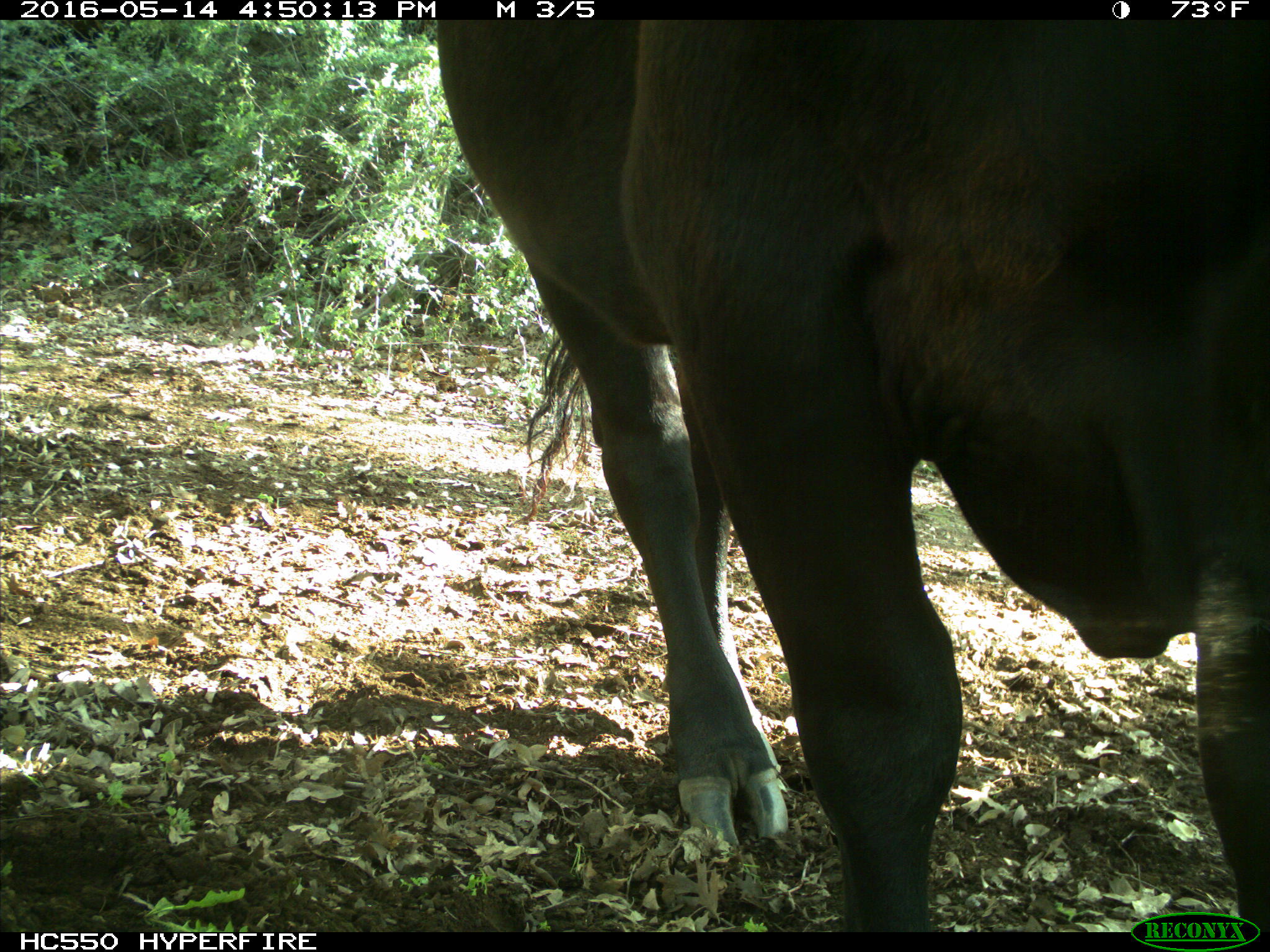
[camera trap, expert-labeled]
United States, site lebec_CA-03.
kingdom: Animalia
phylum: Chordata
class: Mammalia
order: Artiodactyla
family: Bovidae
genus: Bos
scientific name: Bos taurus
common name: domestic cow